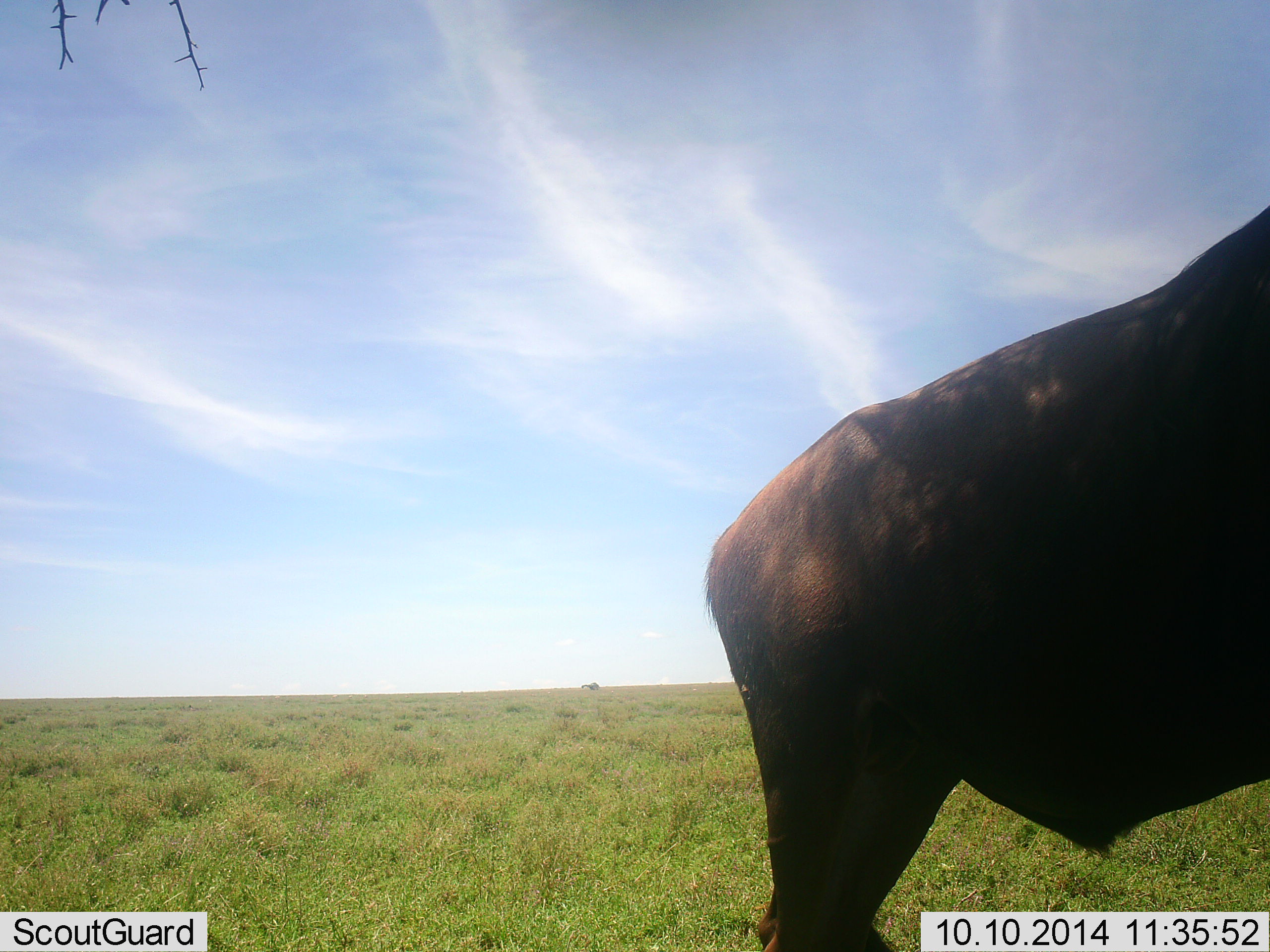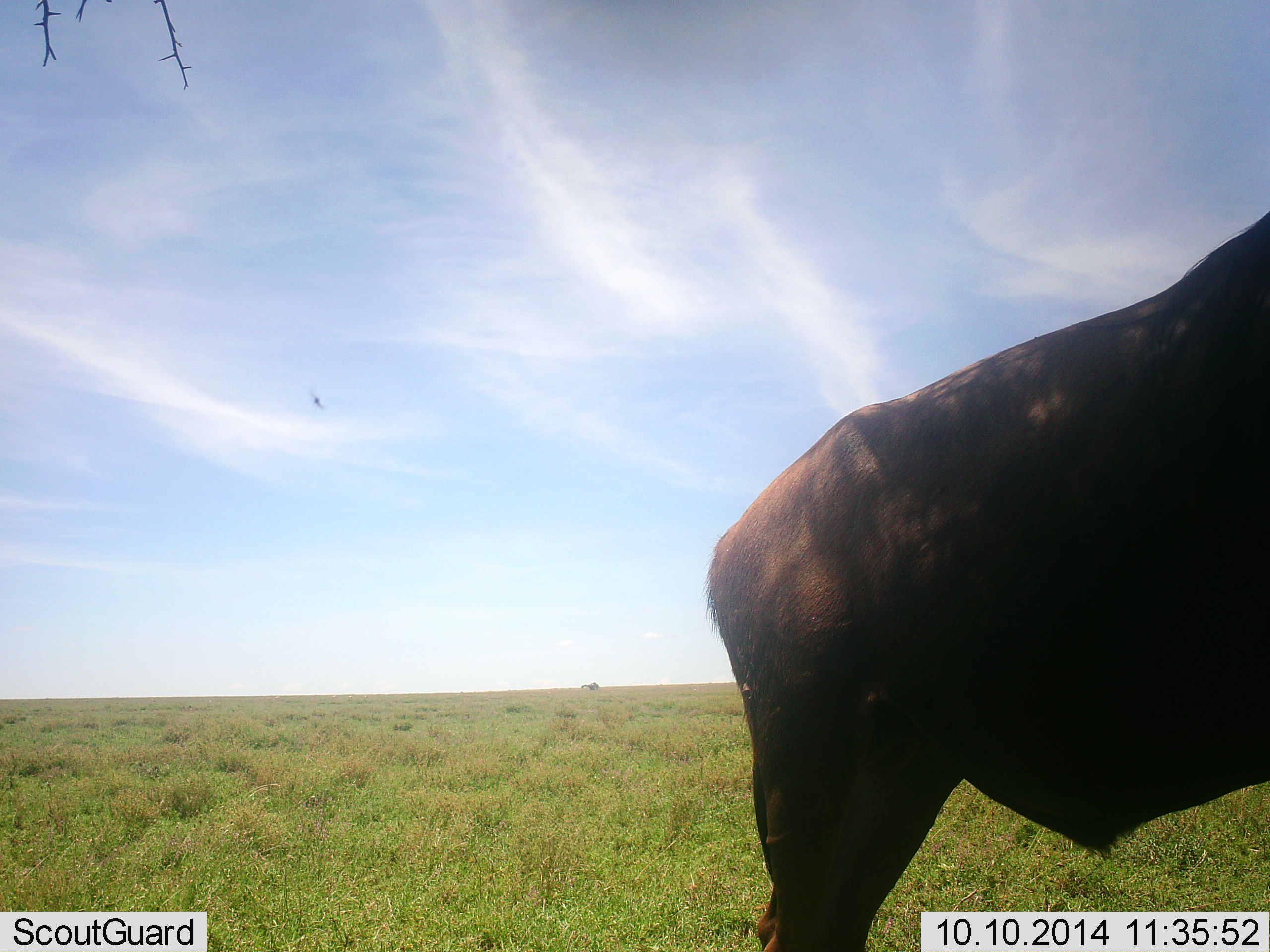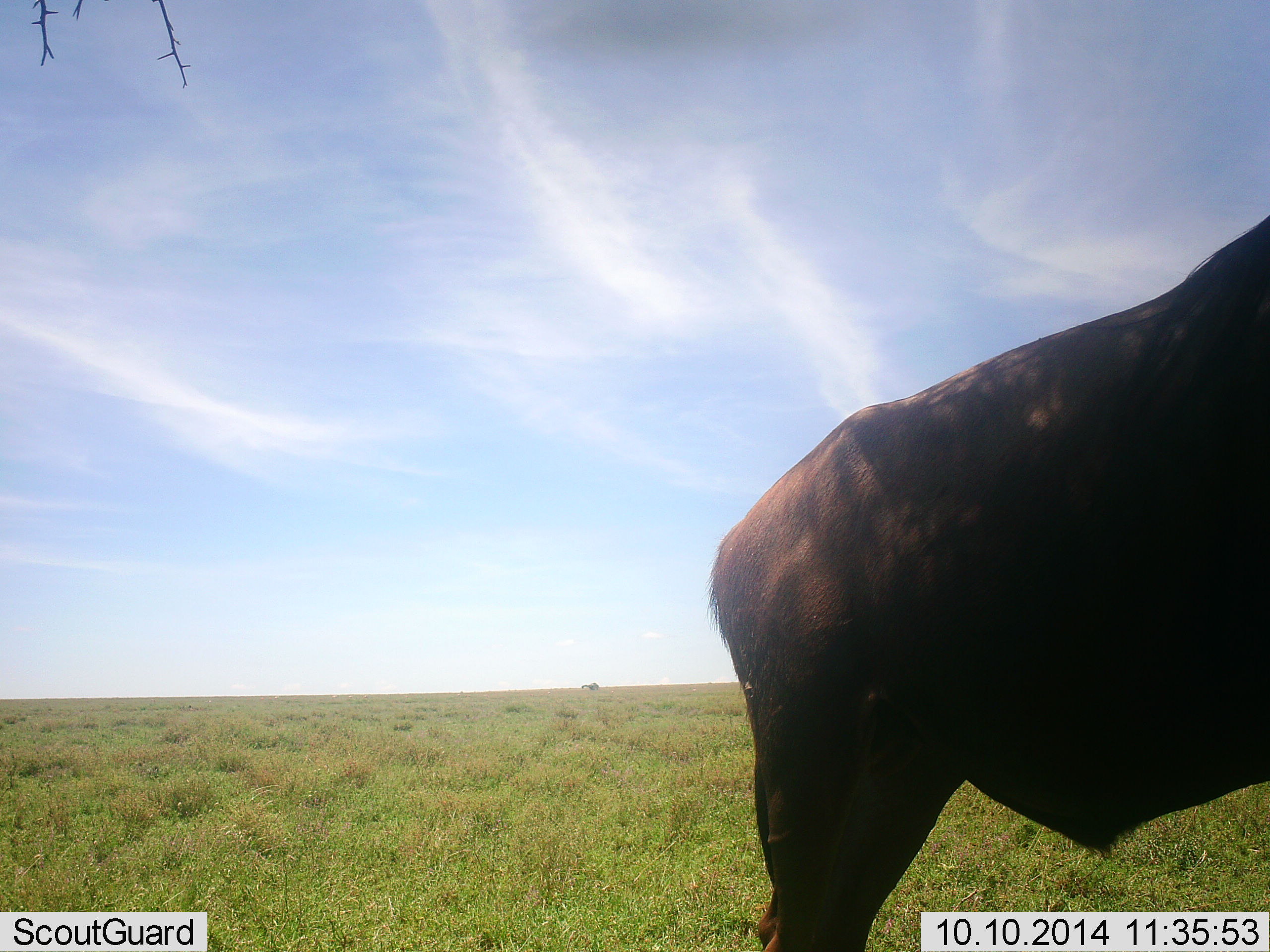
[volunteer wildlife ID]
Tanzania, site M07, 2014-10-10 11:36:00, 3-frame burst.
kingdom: Animalia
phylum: Chordata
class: Mammalia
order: Artiodactyla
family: Bovidae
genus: Connochaetes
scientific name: Connochaetes taurinus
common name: blue wildebeest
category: wildebeest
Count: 1.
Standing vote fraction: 100%.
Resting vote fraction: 0%.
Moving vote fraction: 0%.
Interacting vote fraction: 0%.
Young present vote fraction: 0%.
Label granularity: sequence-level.